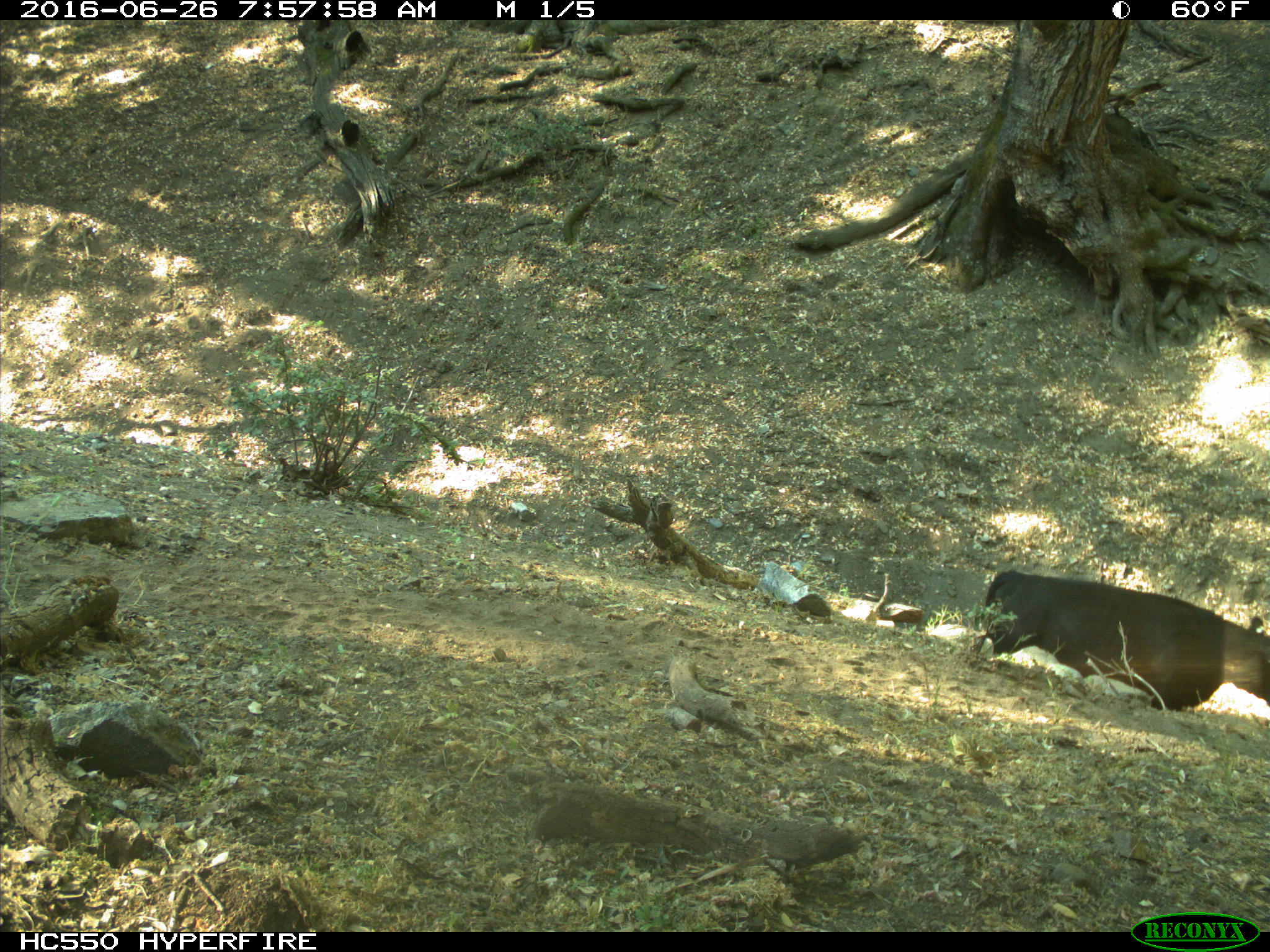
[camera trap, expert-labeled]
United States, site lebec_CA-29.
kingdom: Animalia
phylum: Chordata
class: Mammalia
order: Artiodactyla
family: Bovidae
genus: Bos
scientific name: Bos taurus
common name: domestic cow